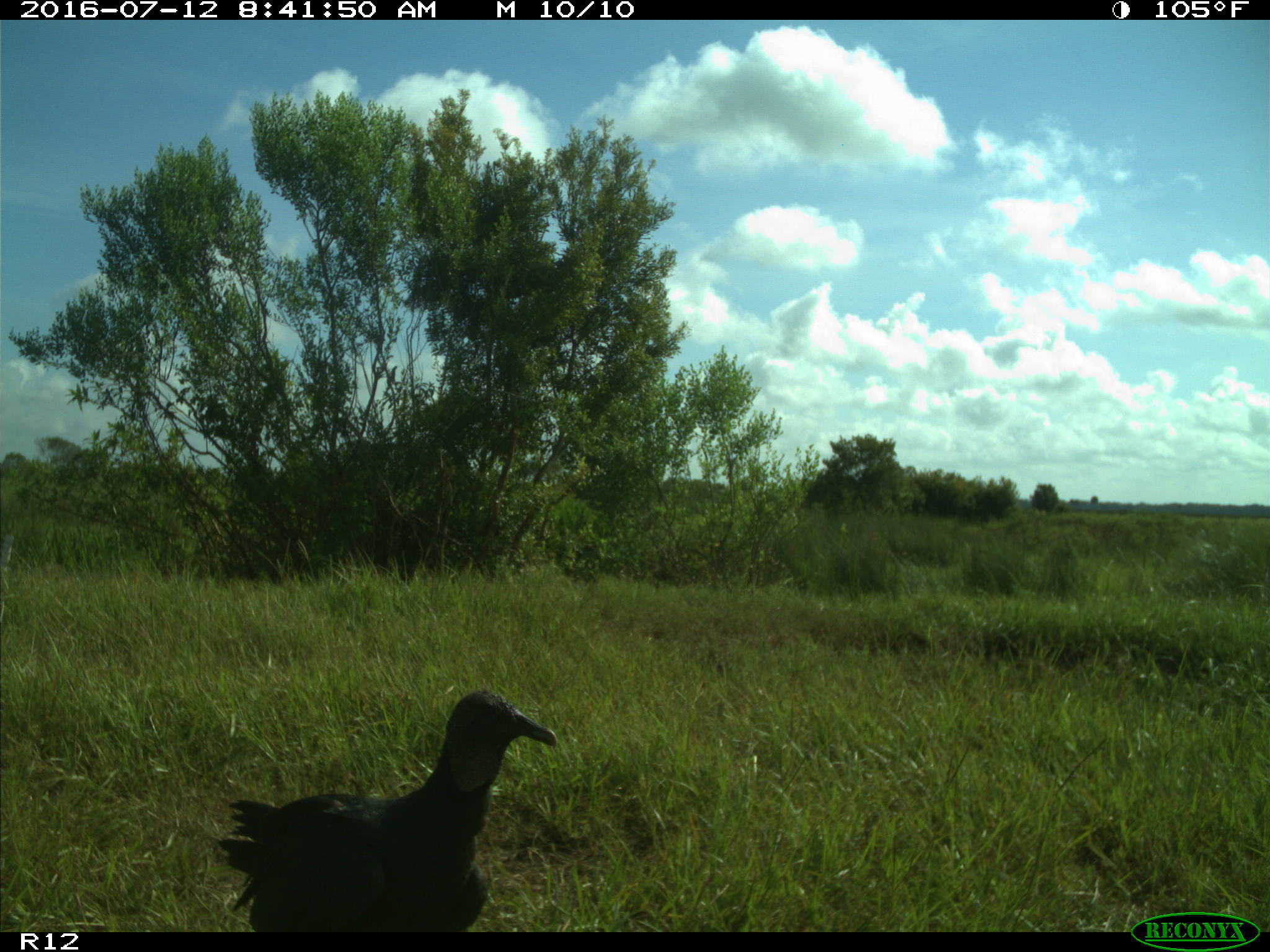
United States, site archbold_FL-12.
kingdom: Animalia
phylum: Chordata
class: Aves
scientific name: Aves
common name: birds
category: unidentified bird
Unidentified bird (birds) (Aves).